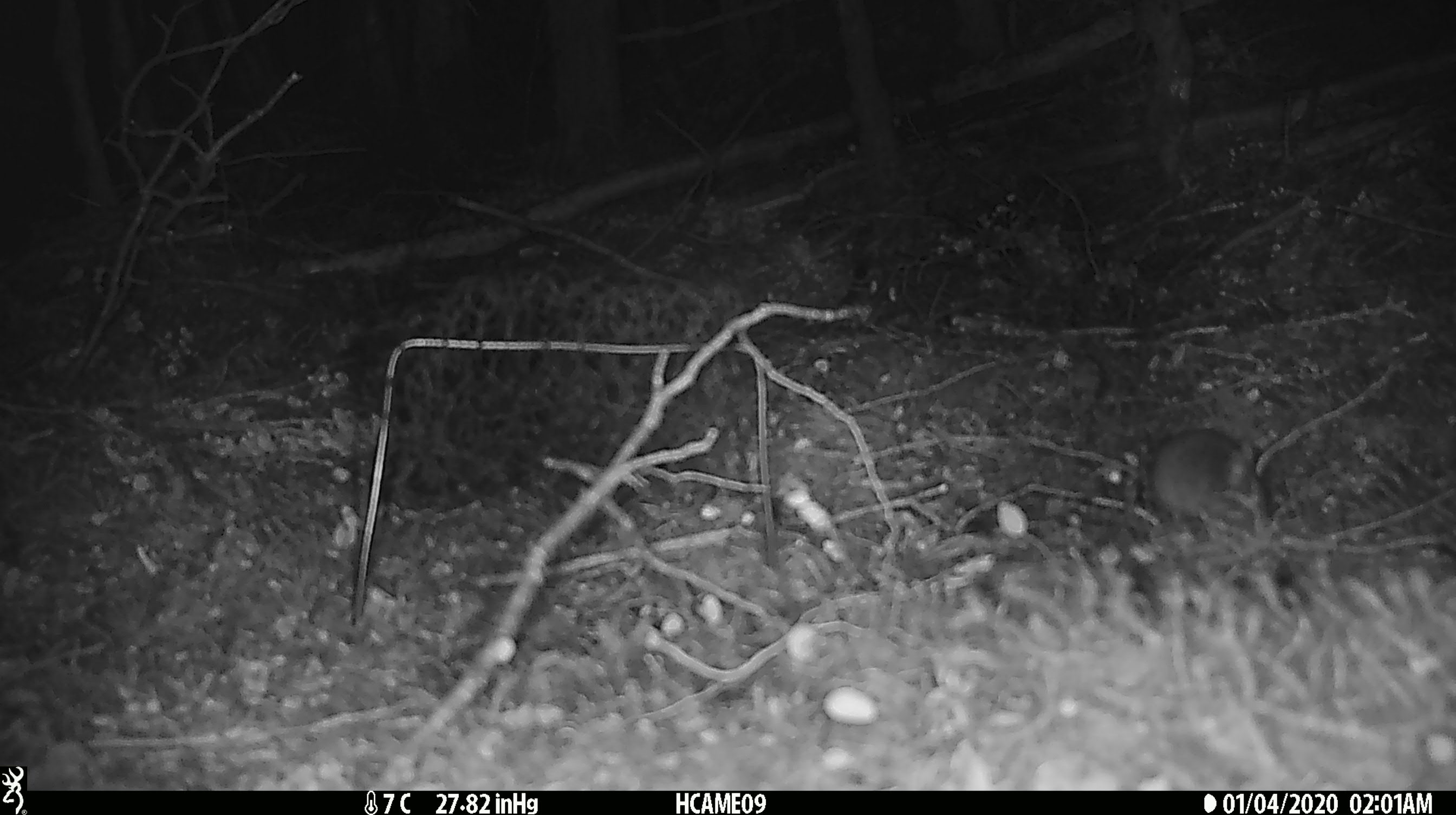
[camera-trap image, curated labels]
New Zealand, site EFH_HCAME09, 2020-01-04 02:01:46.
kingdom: Animalia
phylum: Chordata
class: Mammalia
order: Rodentia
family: Muridae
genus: Mus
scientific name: Mus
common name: mouse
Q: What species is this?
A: Mouse (Mus).